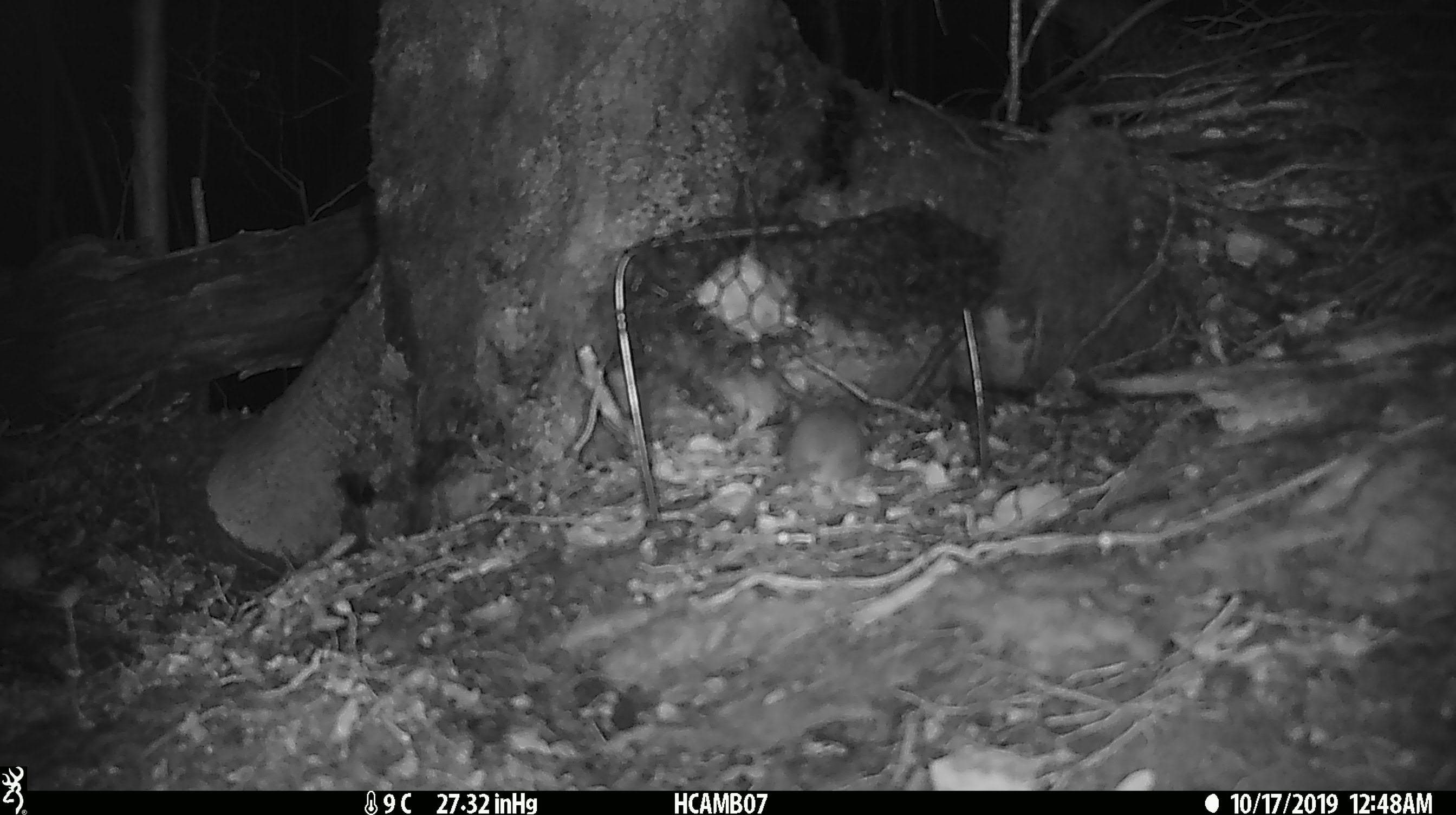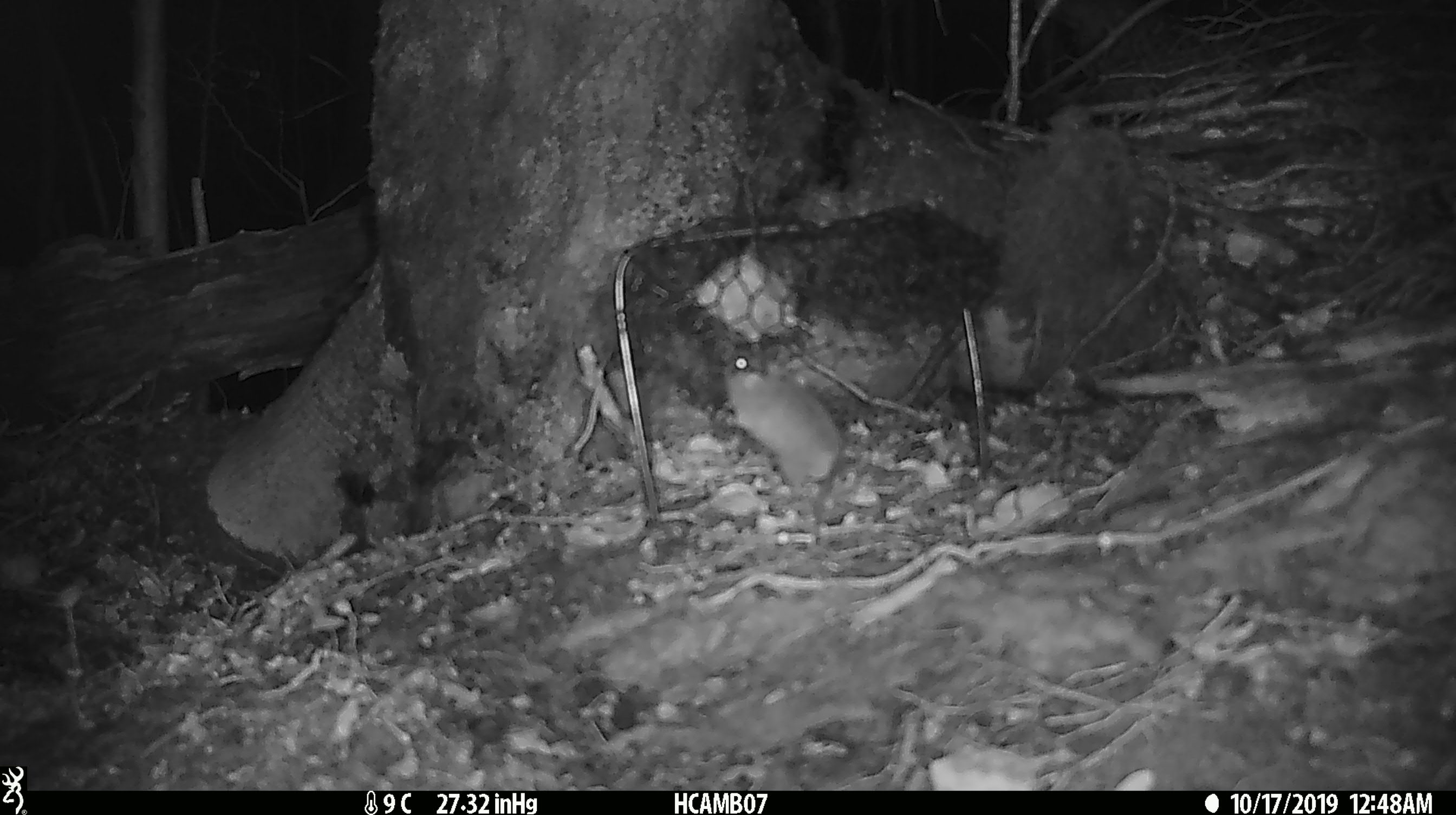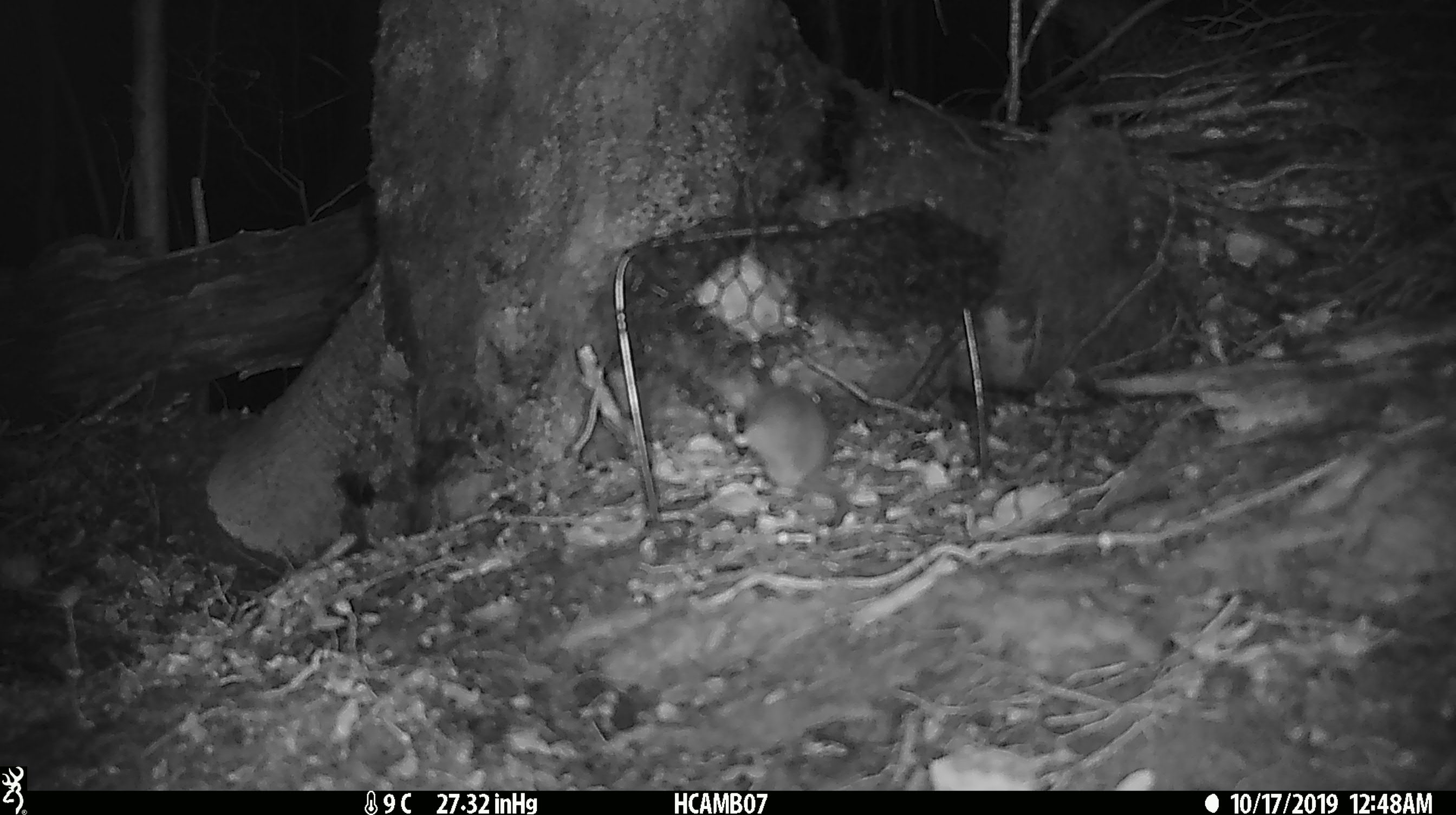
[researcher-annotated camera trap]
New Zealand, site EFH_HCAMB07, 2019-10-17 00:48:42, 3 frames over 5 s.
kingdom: Animalia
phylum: Chordata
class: Mammalia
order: Rodentia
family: Muridae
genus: Mus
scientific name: Mus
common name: mouse